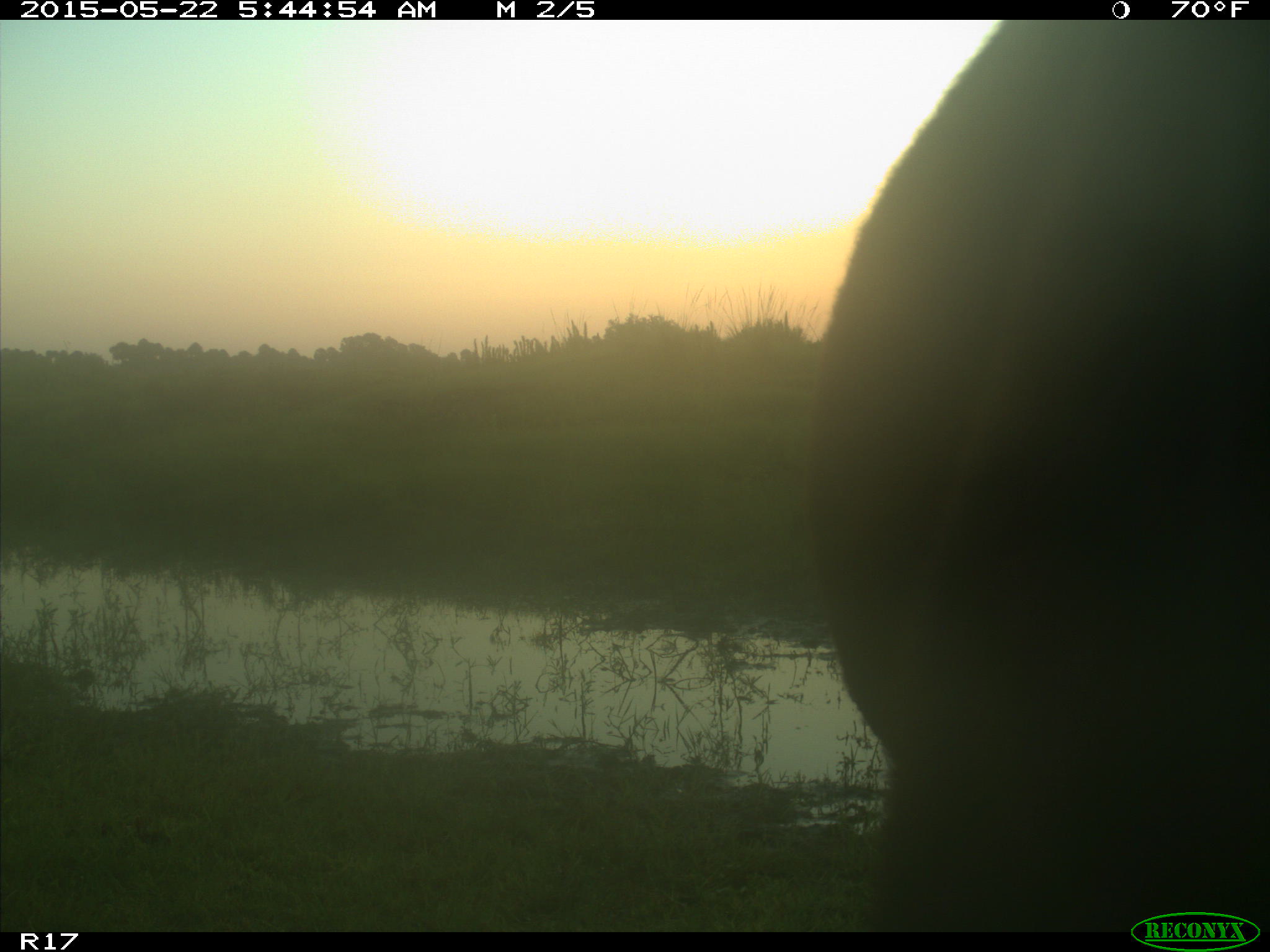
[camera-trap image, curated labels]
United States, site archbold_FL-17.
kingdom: Animalia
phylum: Chordata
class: Mammalia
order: Artiodactyla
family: Bovidae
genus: Bos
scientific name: Bos taurus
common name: domestic cow